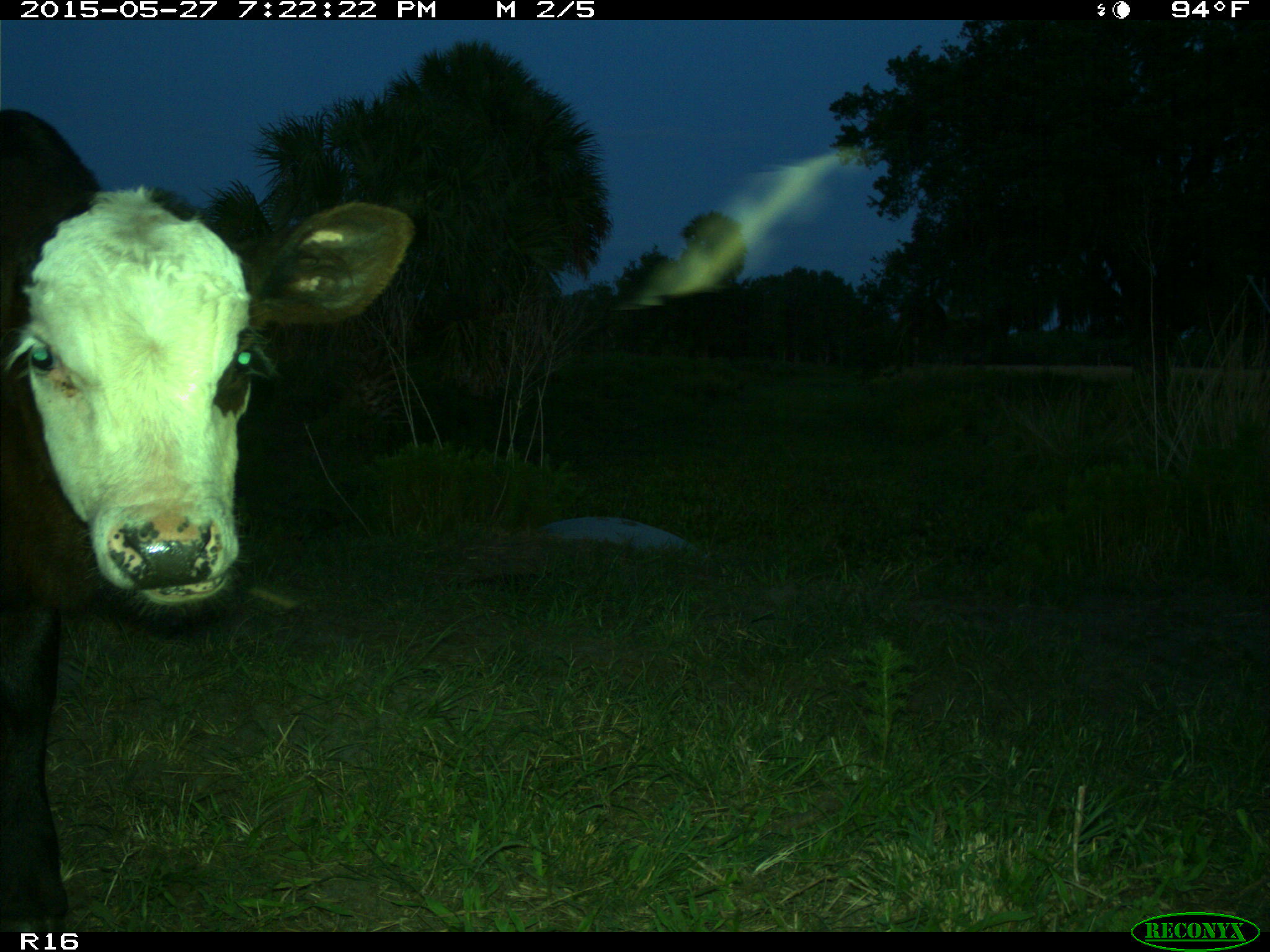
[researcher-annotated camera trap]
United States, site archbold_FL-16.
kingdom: Animalia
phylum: Chordata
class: Mammalia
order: Artiodactyla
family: Bovidae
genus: Bos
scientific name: Bos taurus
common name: domestic cow